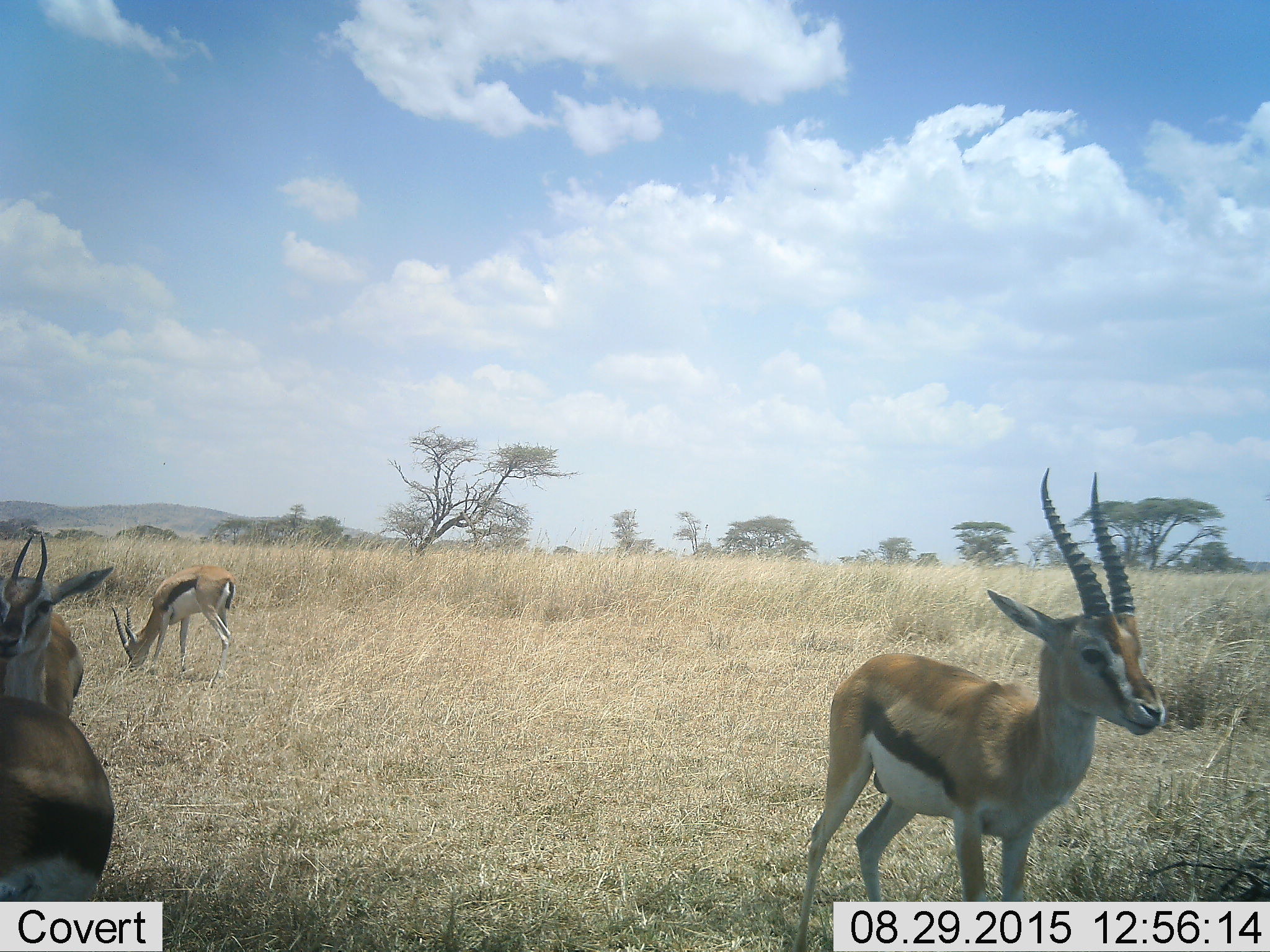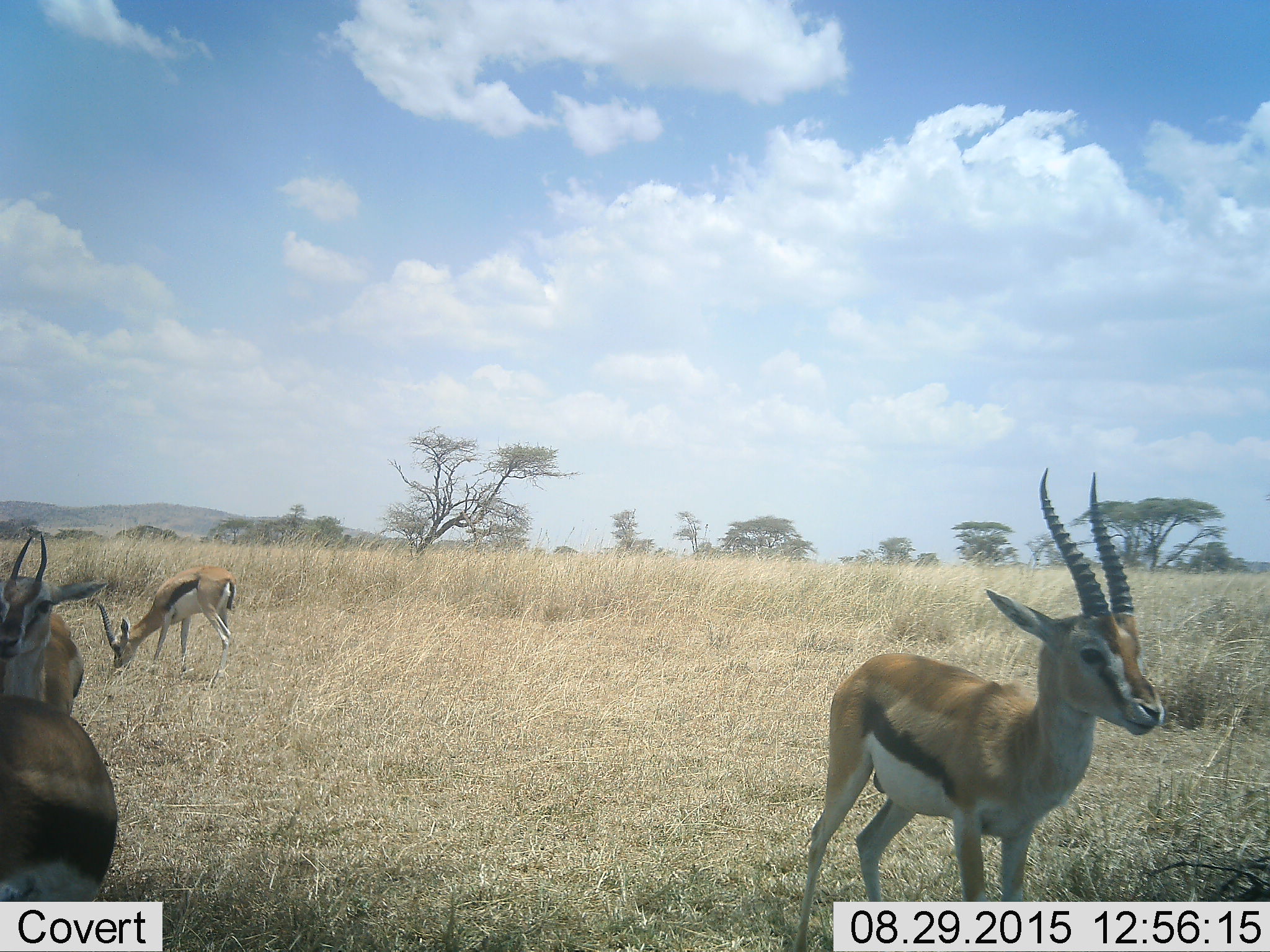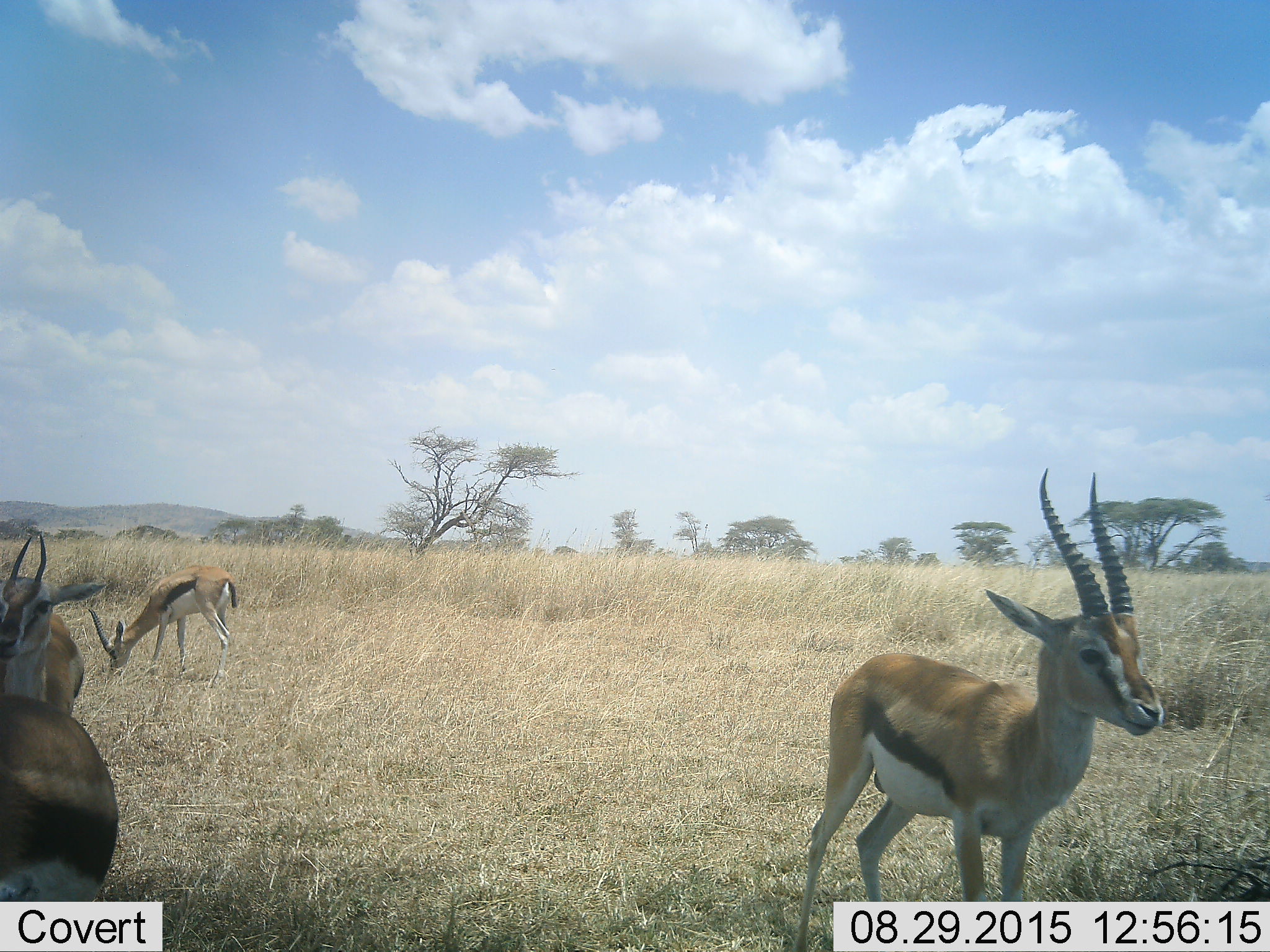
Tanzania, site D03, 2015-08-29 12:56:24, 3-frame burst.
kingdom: Animalia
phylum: Chordata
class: Mammalia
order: Artiodactyla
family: Bovidae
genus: Eudorcas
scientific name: Eudorcas thomsonii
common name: thomson's gazelle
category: gazellethomsons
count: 4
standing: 94%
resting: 0%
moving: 19%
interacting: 6%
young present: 0%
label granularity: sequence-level